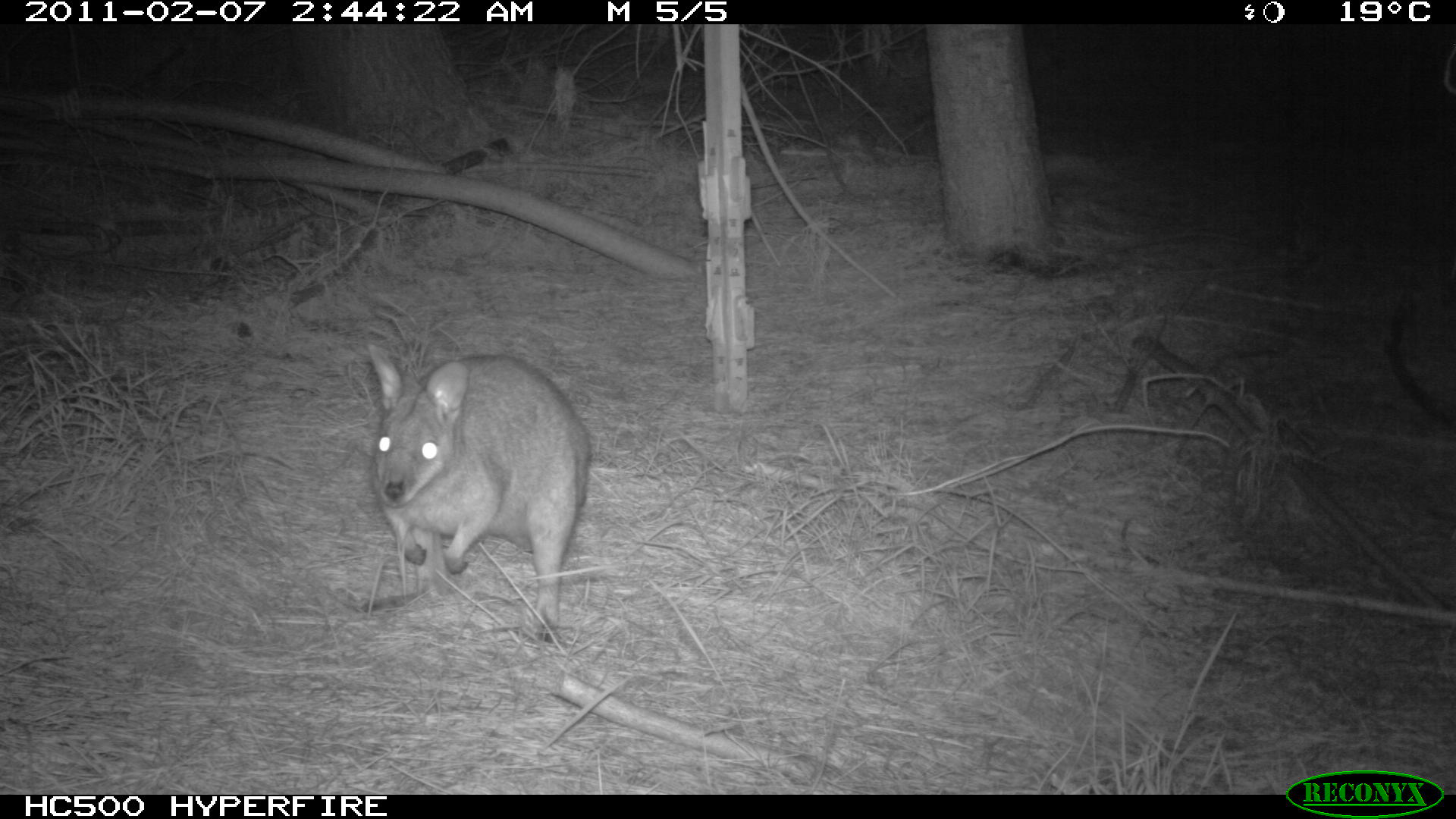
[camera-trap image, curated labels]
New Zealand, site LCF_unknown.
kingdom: Animalia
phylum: Chordata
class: Mammalia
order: Diprotodontia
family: Macropodidae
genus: Notamacropus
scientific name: Notamacropus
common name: wallaby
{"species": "wallaby (Notamacropus)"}